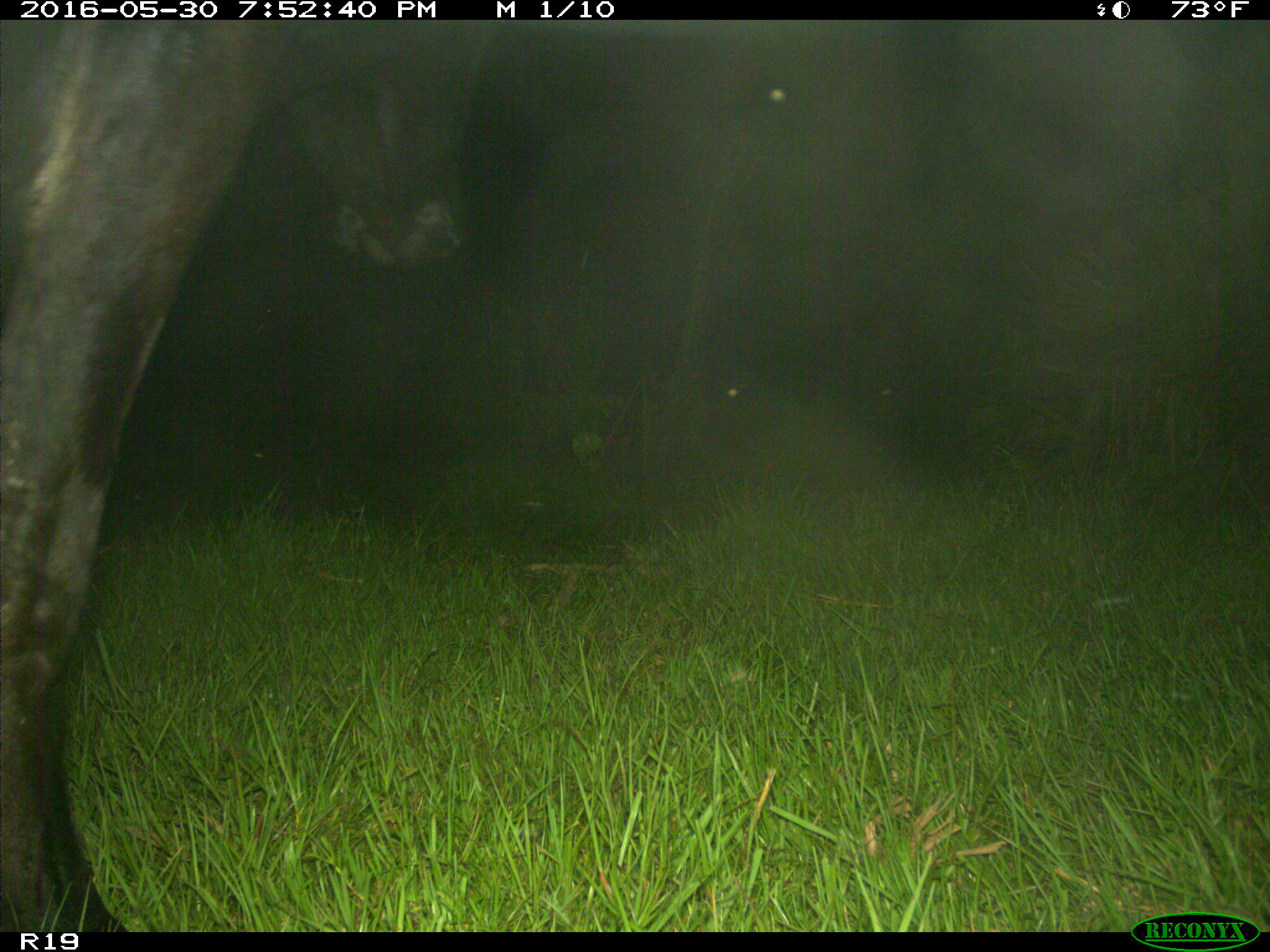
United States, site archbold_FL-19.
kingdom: Animalia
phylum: Chordata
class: Mammalia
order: Artiodactyla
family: Bovidae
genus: Bos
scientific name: Bos taurus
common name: domestic cow